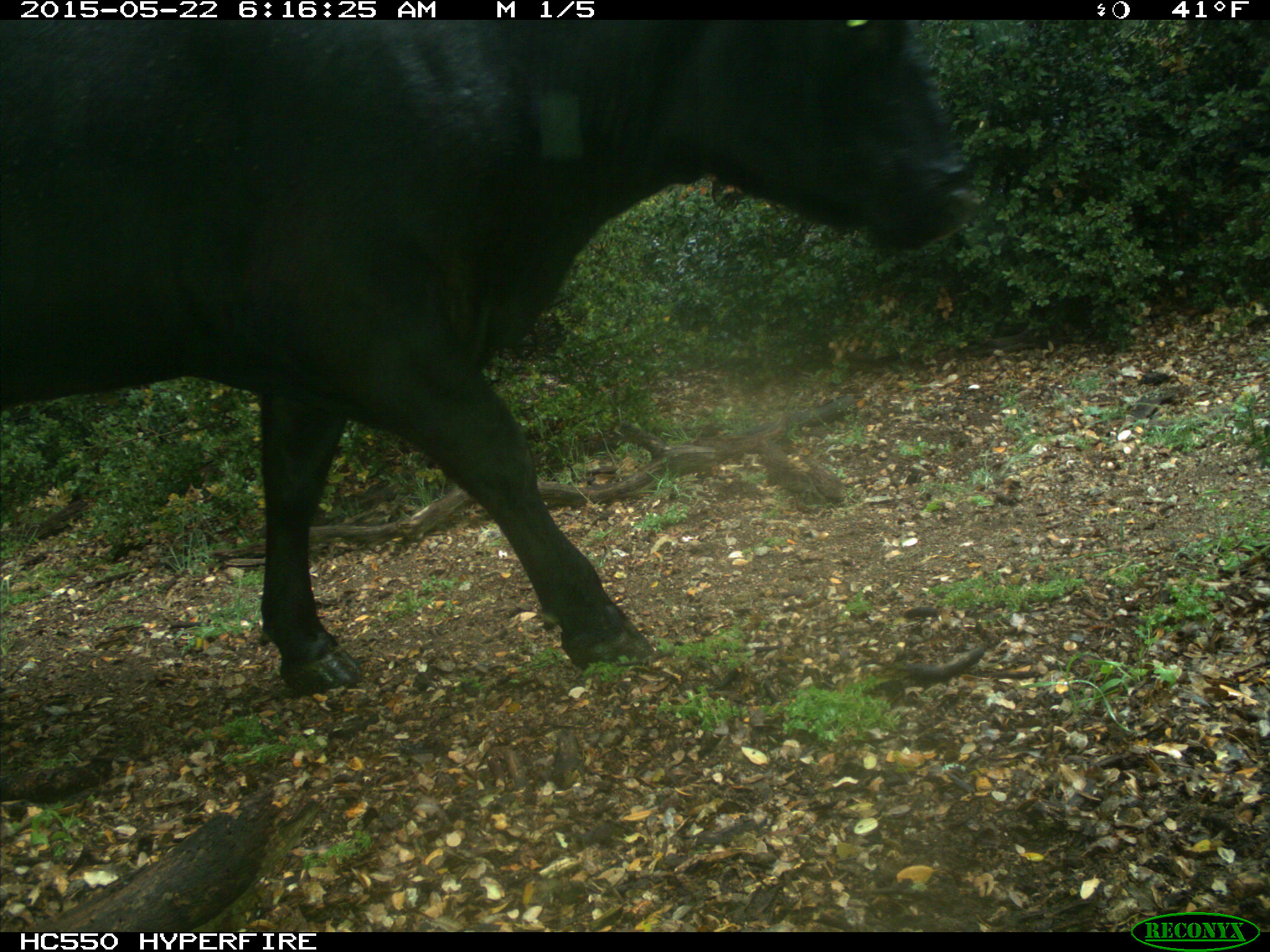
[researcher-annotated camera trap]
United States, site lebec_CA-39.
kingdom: Animalia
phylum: Chordata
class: Mammalia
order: Artiodactyla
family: Bovidae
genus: Bos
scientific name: Bos taurus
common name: domestic cow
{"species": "Bos taurus (domestic cow)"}